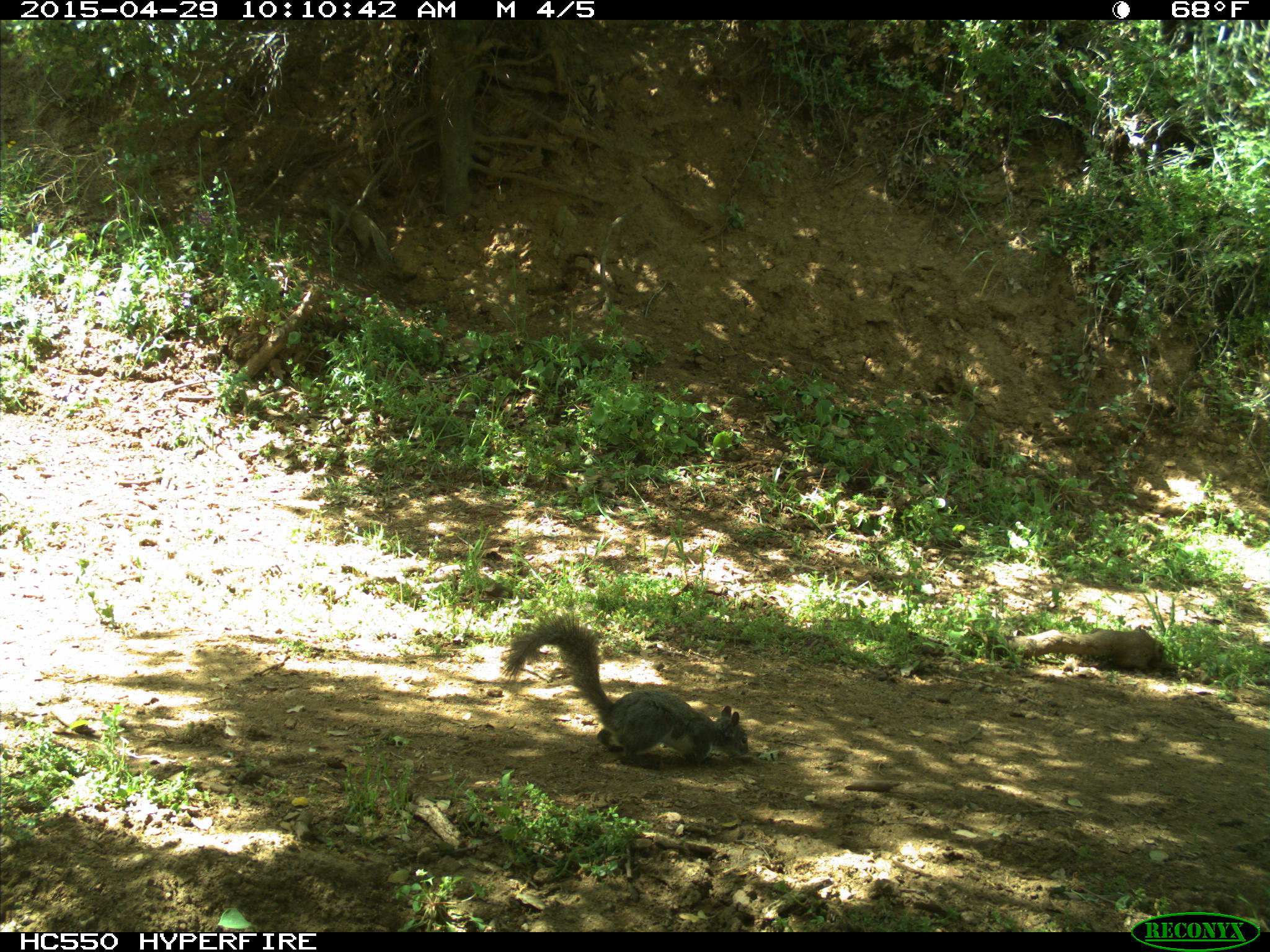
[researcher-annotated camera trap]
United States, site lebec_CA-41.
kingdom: Animalia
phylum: Chordata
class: Mammalia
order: Rodentia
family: Sciuridae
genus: Sciurus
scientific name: Sciurus carolinensis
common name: eastern gray squirrel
Sciurus carolinensis (eastern gray squirrel).